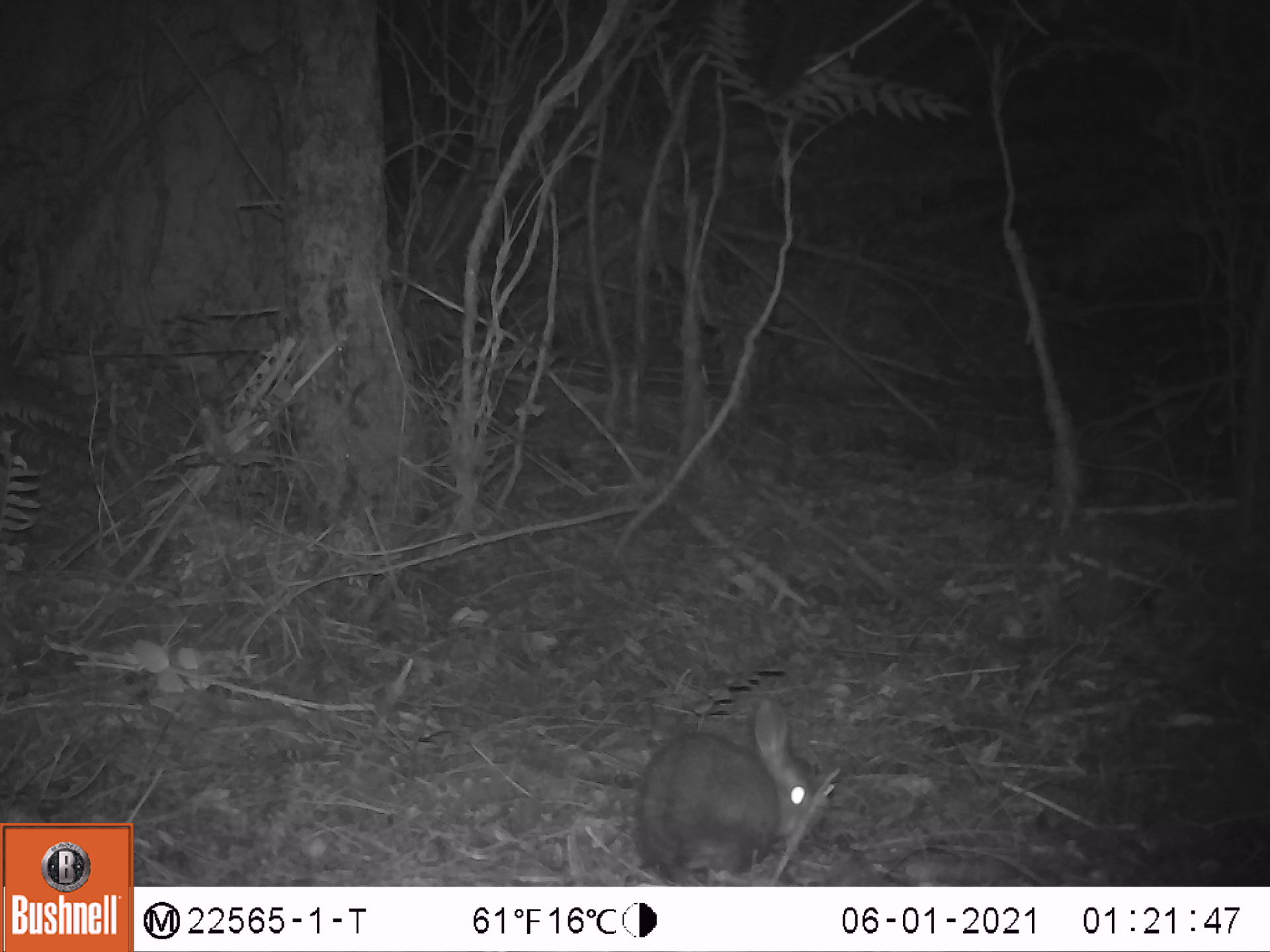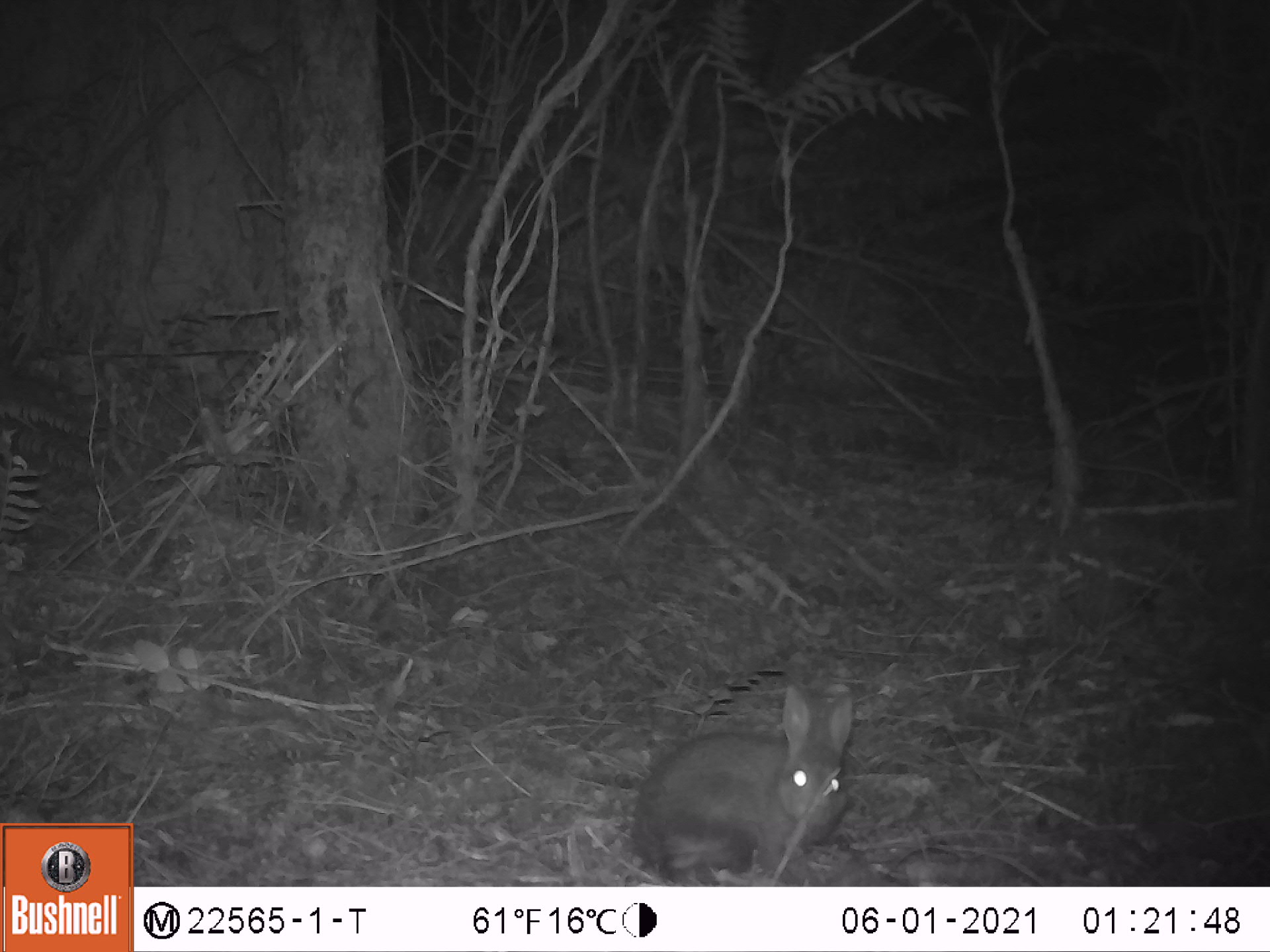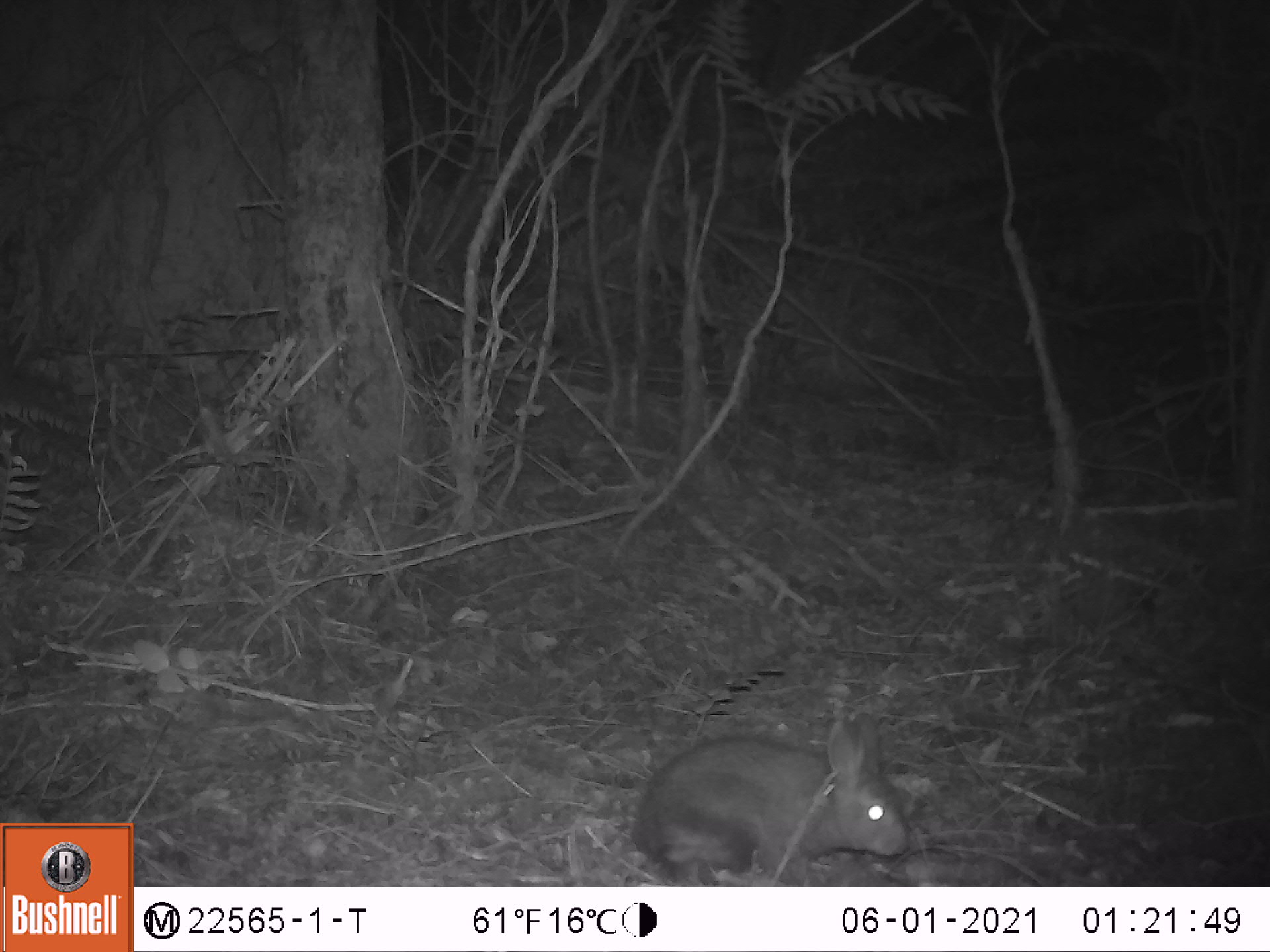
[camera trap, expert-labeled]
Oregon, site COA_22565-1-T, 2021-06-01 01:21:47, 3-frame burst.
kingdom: Animalia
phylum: Chordata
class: Mammalia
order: Lagomorpha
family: Leporidae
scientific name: Leporidae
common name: hares and rabbits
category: leporidae family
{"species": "leporidae family (hares and rabbits) (Leporidae)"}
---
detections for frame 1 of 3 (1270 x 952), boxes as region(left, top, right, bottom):
leporidae family: region(625, 699, 837, 877)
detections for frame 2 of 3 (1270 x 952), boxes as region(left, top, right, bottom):
leporidae family: region(620, 683, 863, 880)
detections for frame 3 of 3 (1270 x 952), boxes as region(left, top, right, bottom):
leporidae family: region(620, 710, 914, 880)